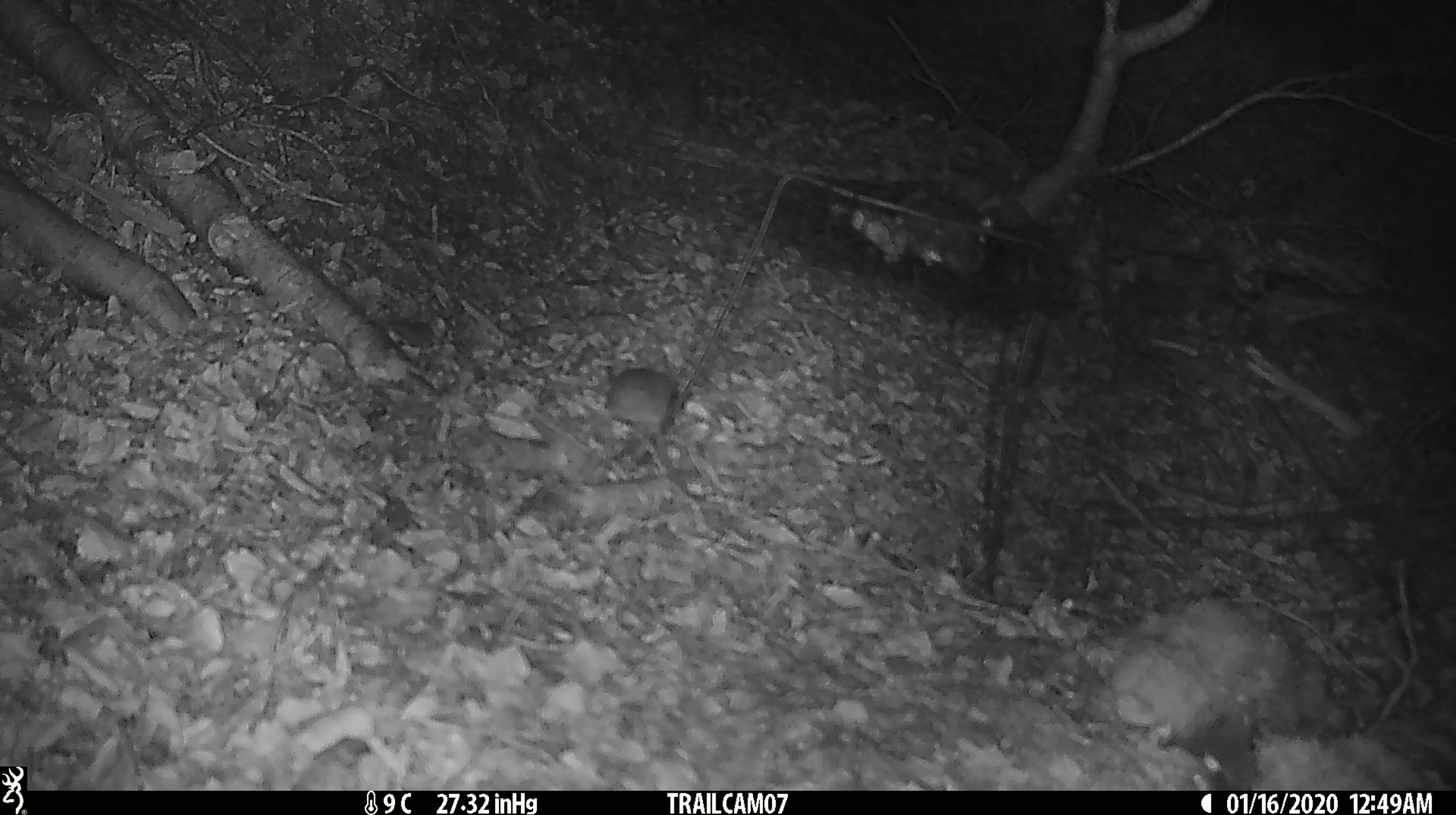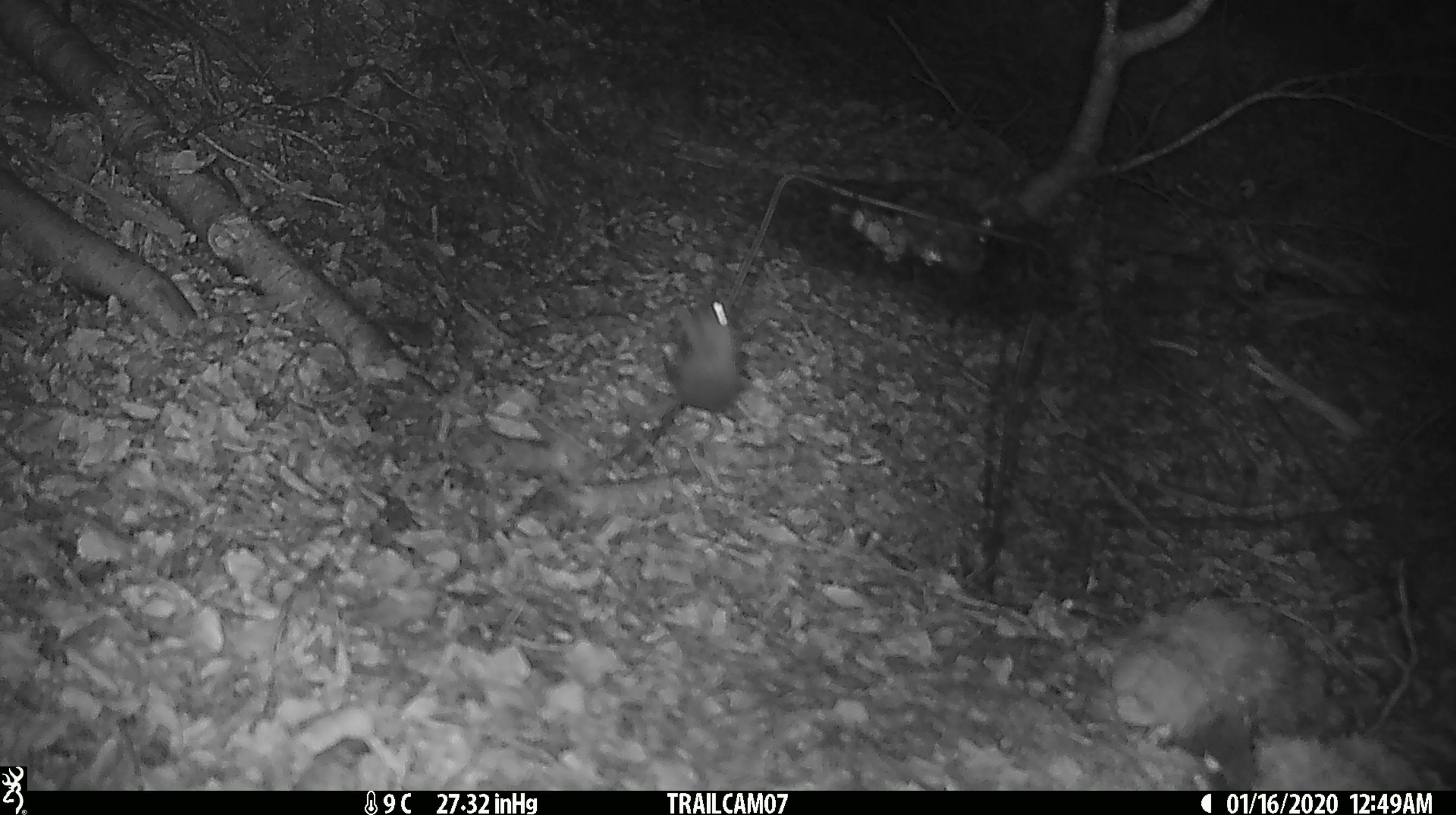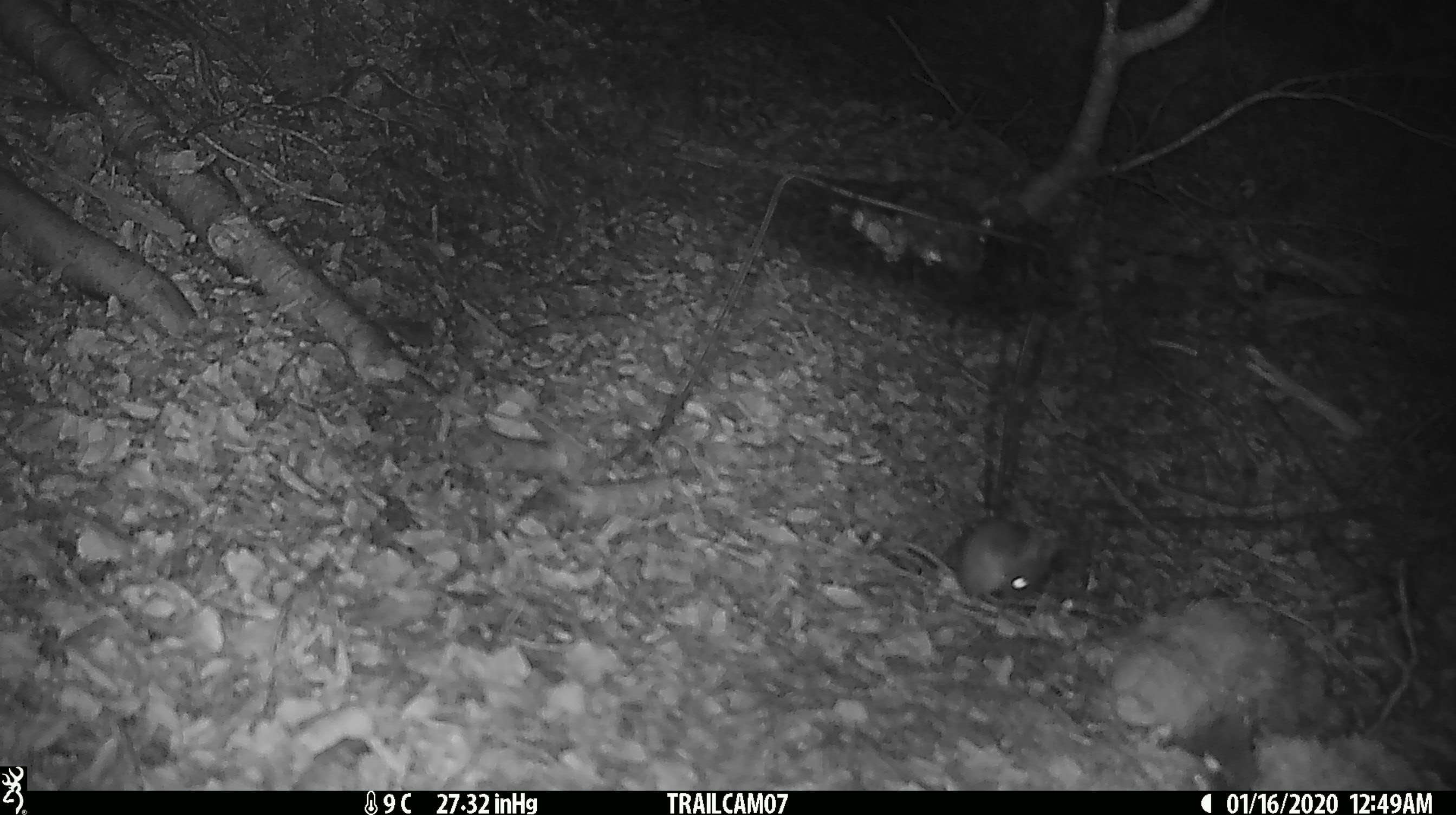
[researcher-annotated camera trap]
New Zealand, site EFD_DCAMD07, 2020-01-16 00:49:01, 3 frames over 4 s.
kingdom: Animalia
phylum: Chordata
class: Mammalia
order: Rodentia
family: Muridae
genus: Mus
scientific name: Mus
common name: mouse